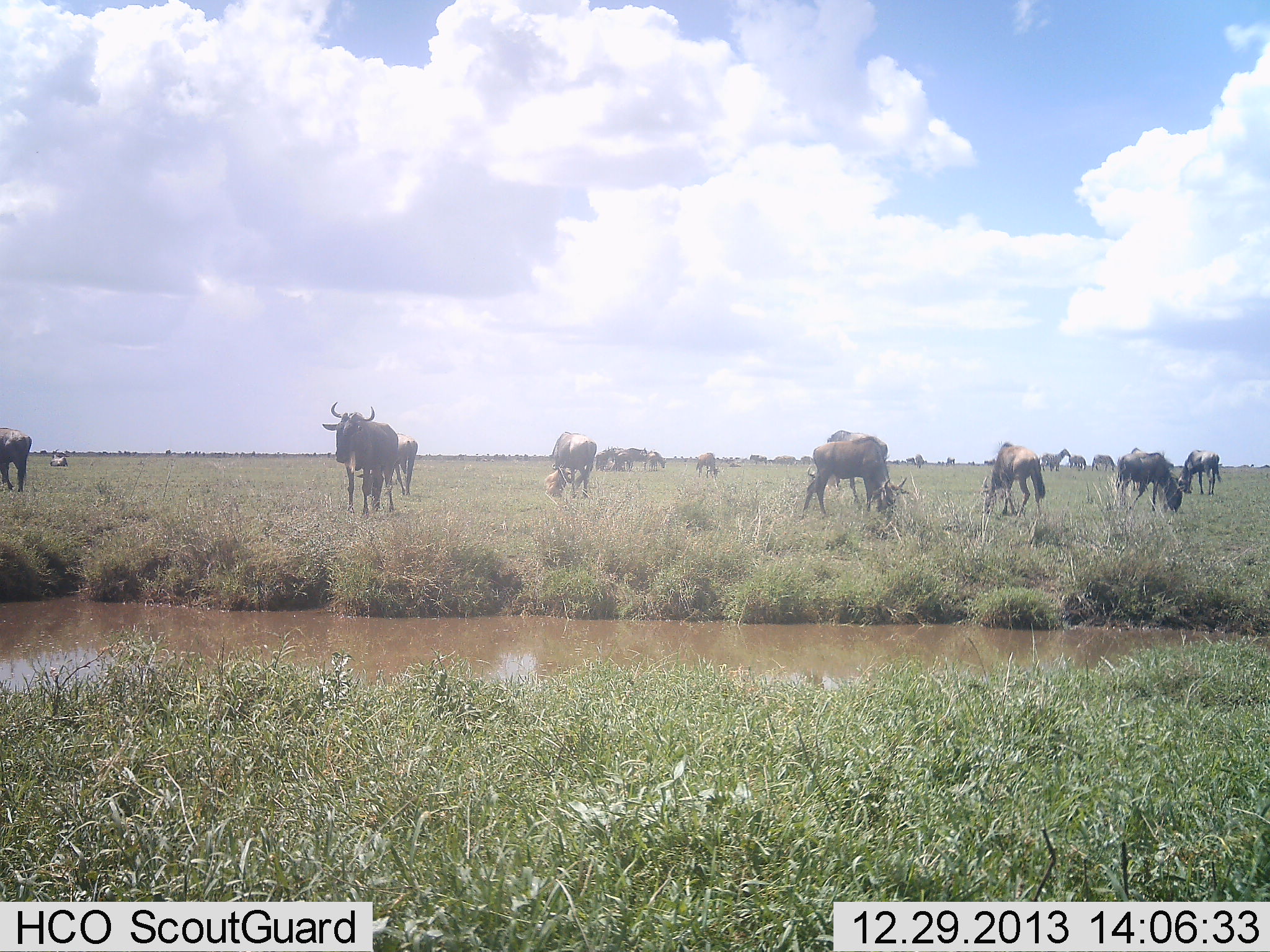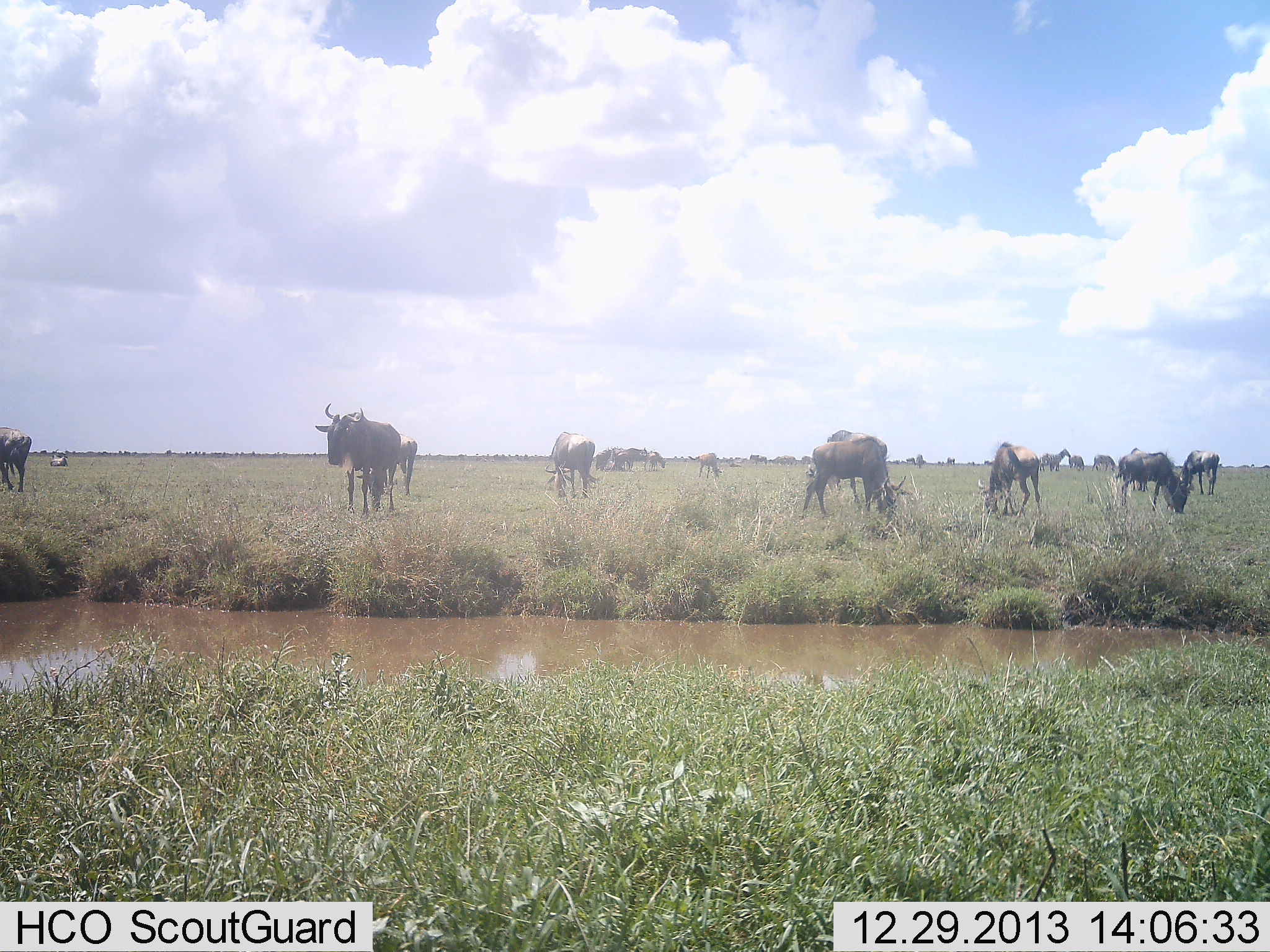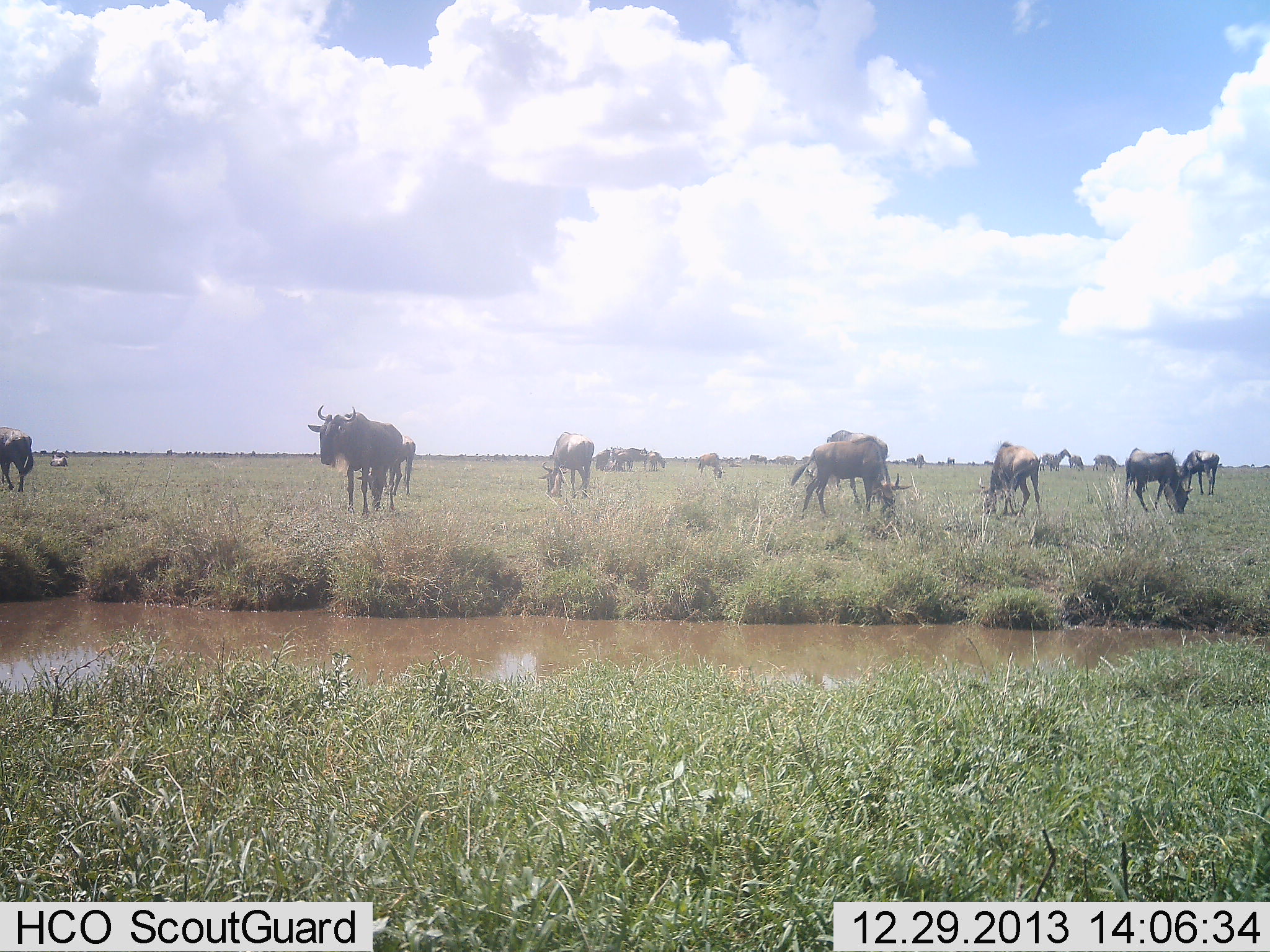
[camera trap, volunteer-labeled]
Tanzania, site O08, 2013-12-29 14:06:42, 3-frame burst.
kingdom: Animalia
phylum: Chordata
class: Mammalia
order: Artiodactyla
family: Bovidae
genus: Connochaetes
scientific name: Connochaetes taurinus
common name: blue wildebeest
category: wildebeest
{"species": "wildebeest (blue wildebeest) (Connochaetes taurinus)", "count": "11-50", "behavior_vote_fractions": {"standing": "91%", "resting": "18%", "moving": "45%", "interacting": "9%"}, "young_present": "0%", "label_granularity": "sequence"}